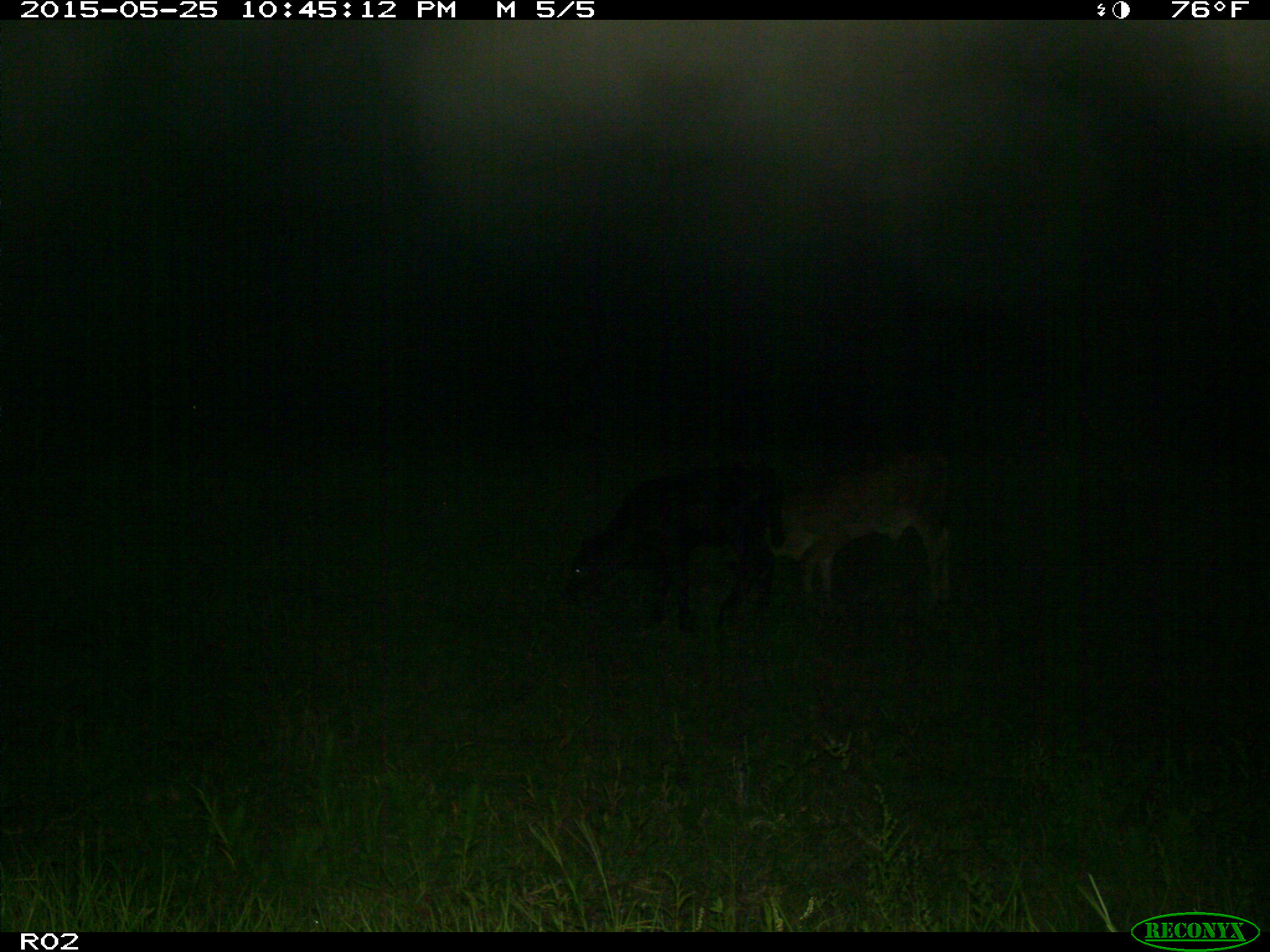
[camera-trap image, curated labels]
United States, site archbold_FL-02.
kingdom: Animalia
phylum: Chordata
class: Mammalia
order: Artiodactyla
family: Bovidae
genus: Bos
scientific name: Bos taurus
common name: domestic cow